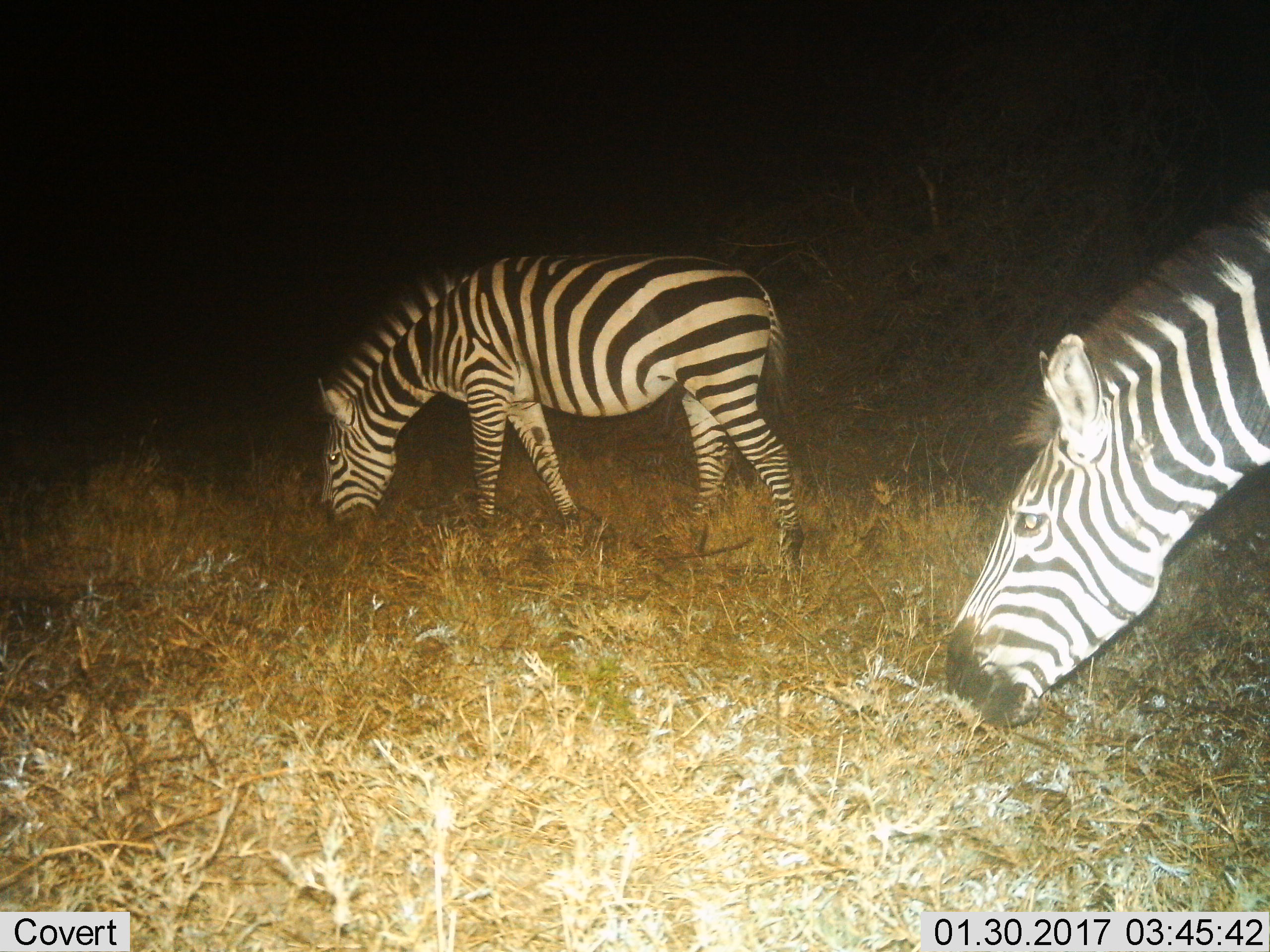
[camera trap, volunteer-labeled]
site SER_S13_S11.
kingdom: Animalia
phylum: Chordata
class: Mammalia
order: Perissodactyla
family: Equidae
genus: Equus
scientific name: Equus quagga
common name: plains zebra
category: zebraplains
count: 2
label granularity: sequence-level